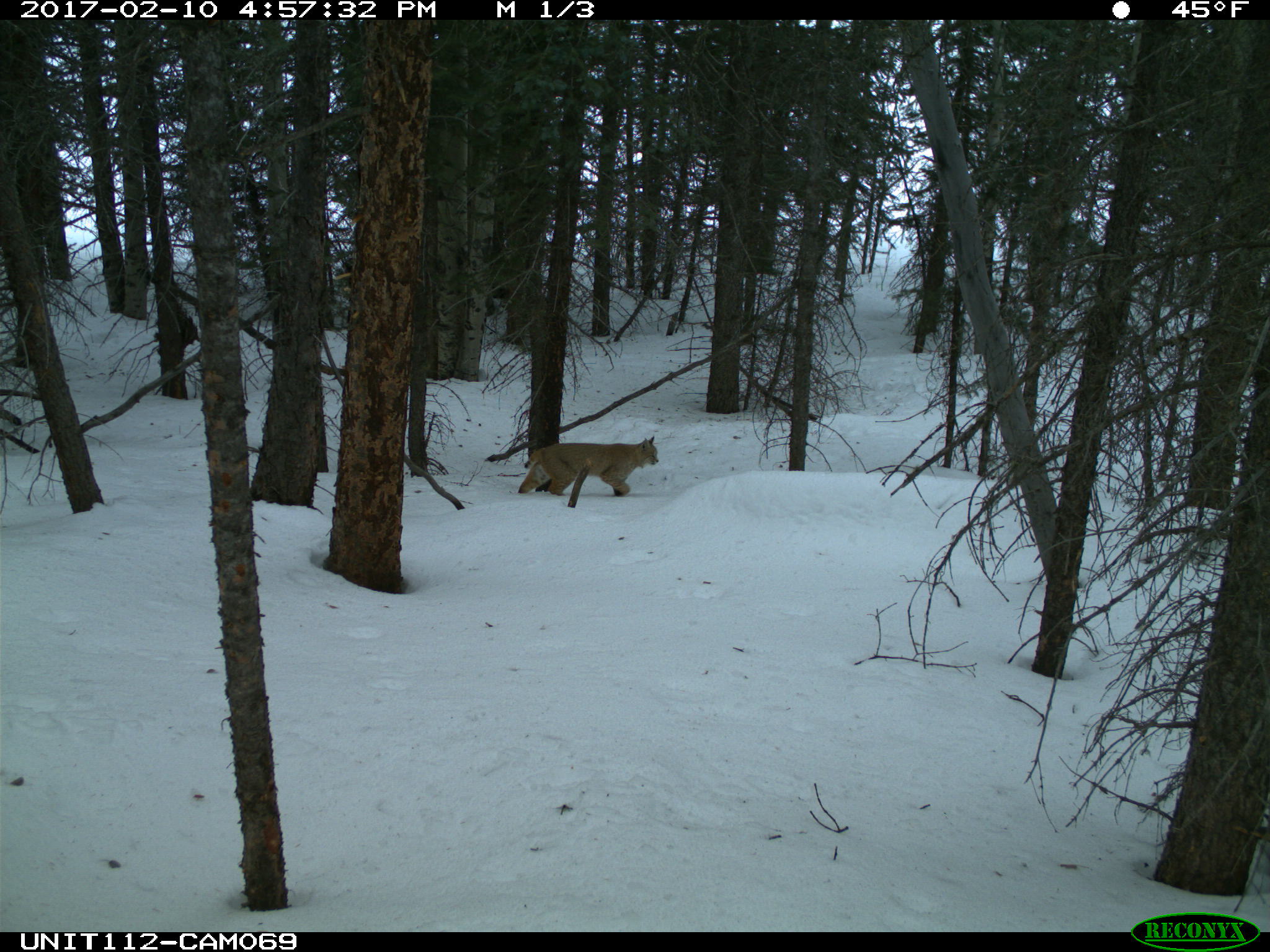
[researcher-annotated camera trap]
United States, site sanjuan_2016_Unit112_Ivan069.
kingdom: Animalia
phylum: Chordata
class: Mammalia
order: Carnivora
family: Felidae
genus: Lynx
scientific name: Lynx rufus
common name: bobcat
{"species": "Lynx rufus (bobcat)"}